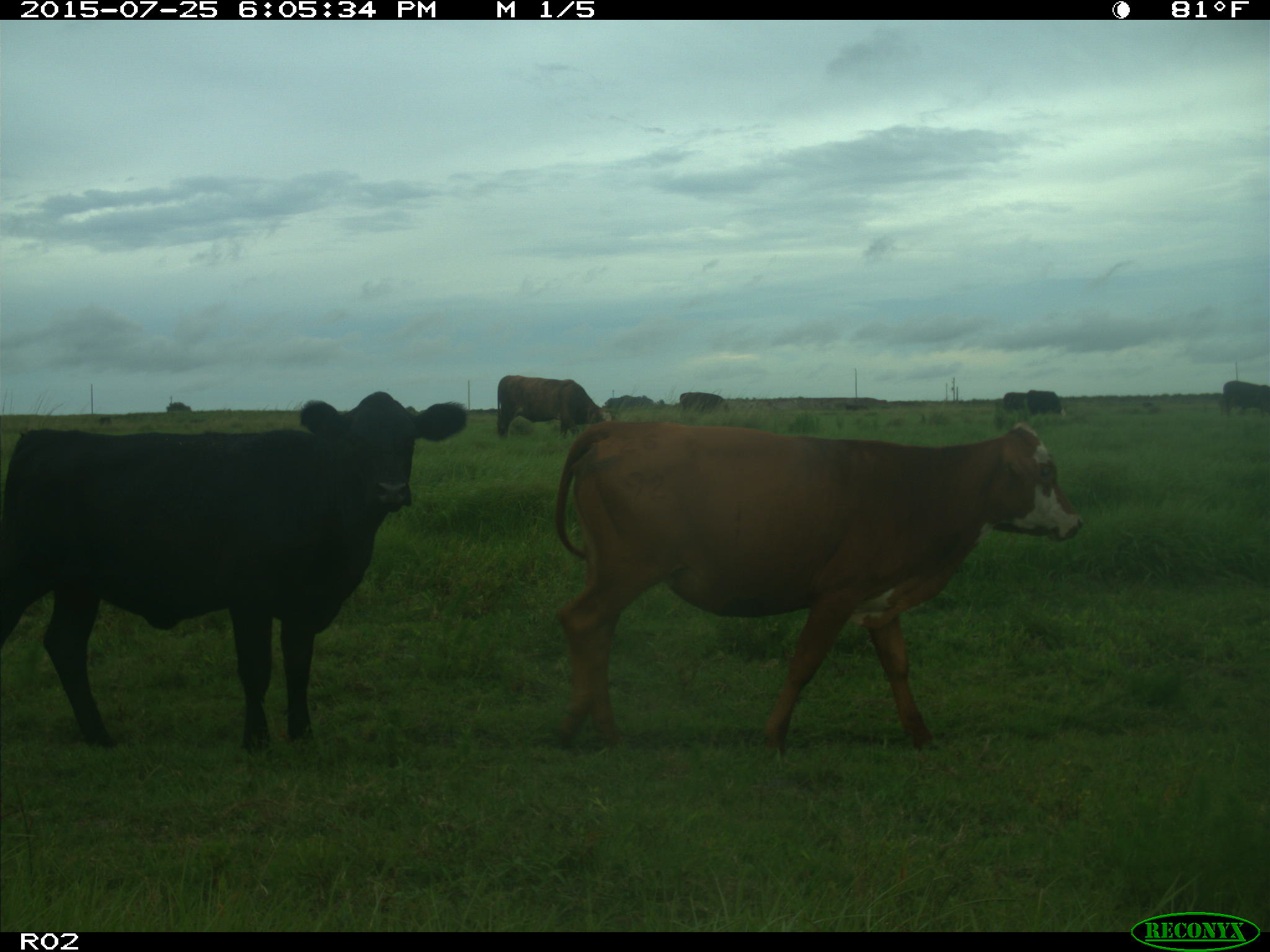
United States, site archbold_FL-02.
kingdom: Animalia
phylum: Chordata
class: Mammalia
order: Artiodactyla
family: Bovidae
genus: Bos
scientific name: Bos taurus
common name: domestic cow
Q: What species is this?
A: Bos taurus (domestic cow).